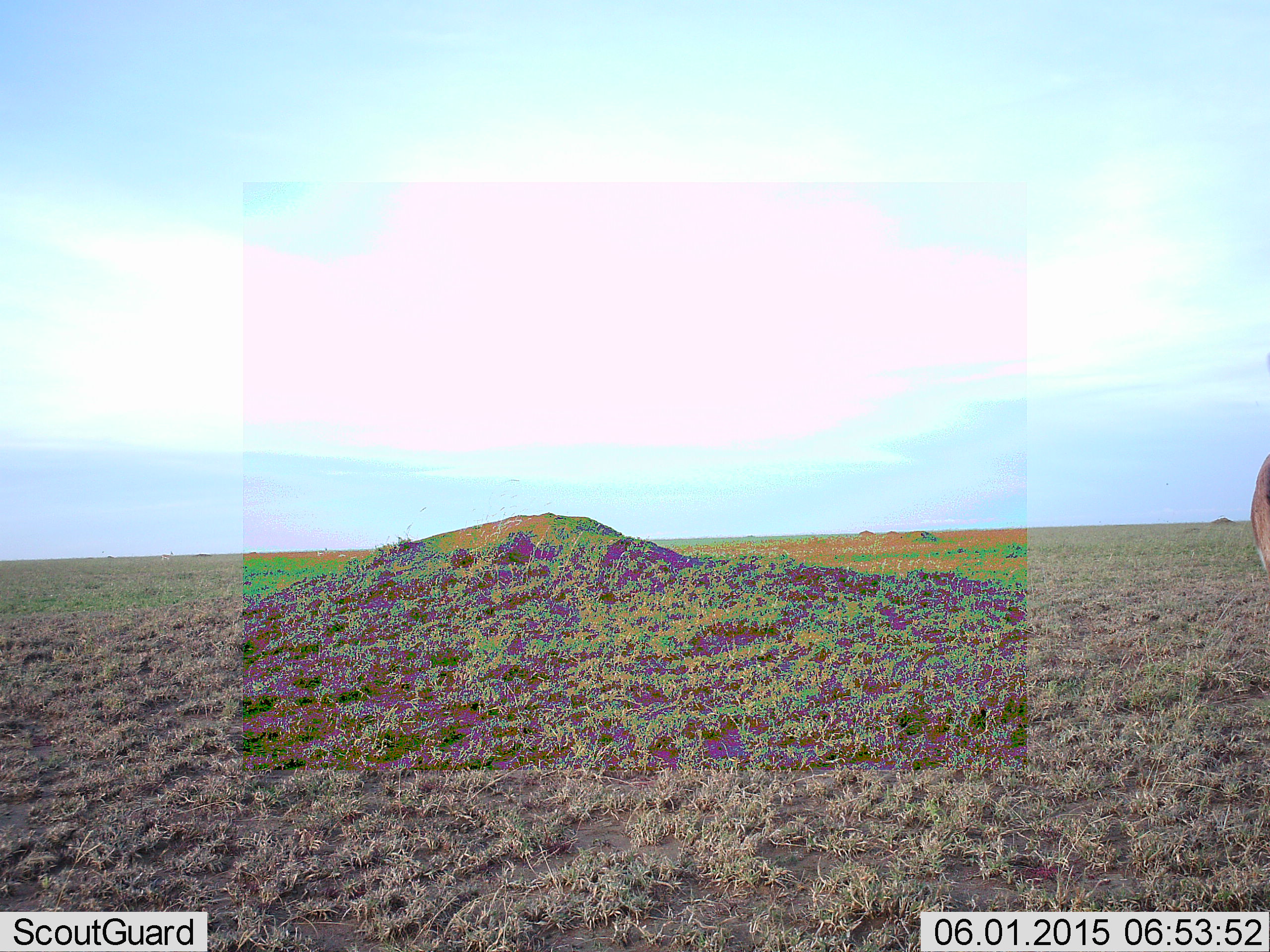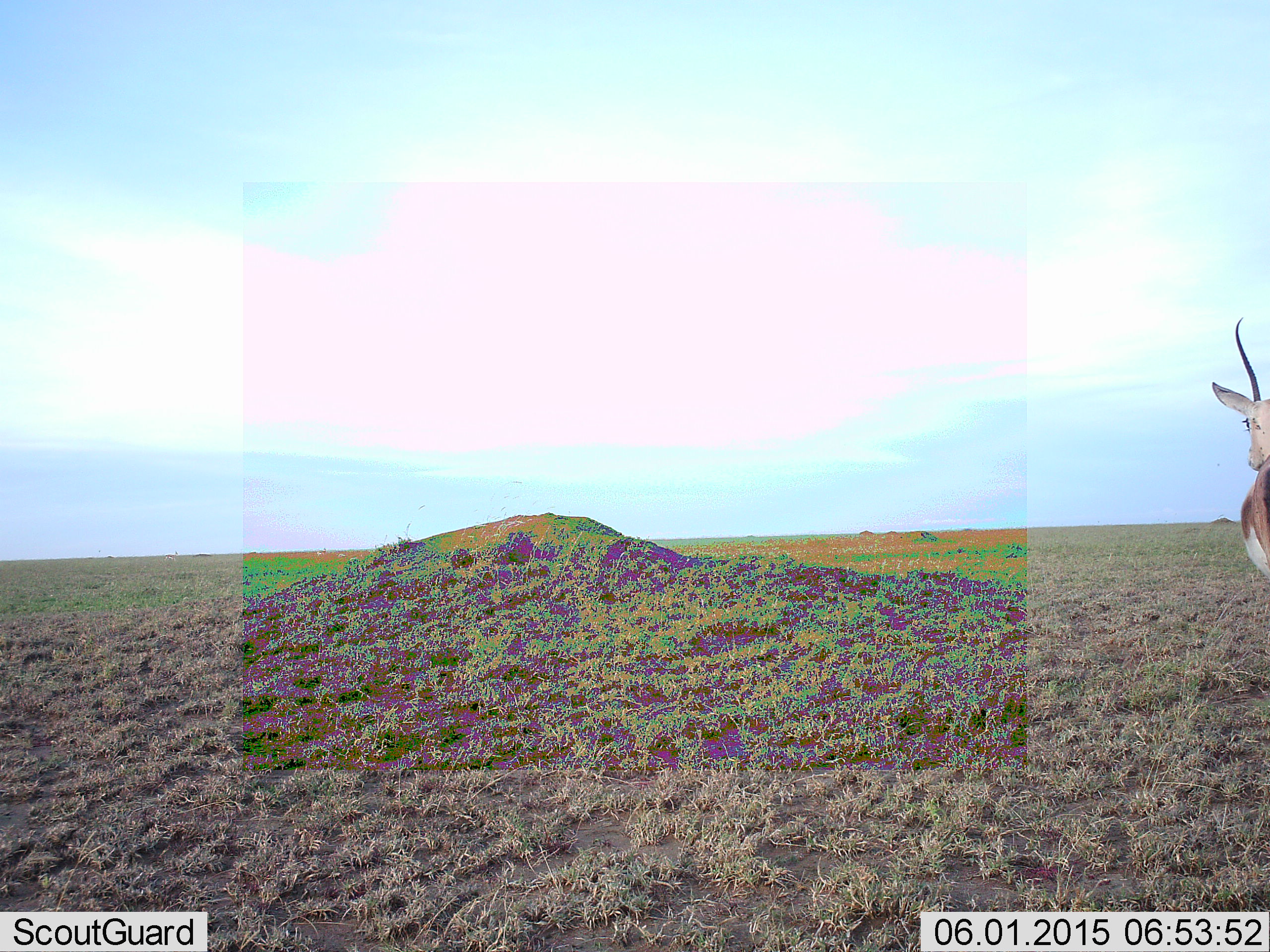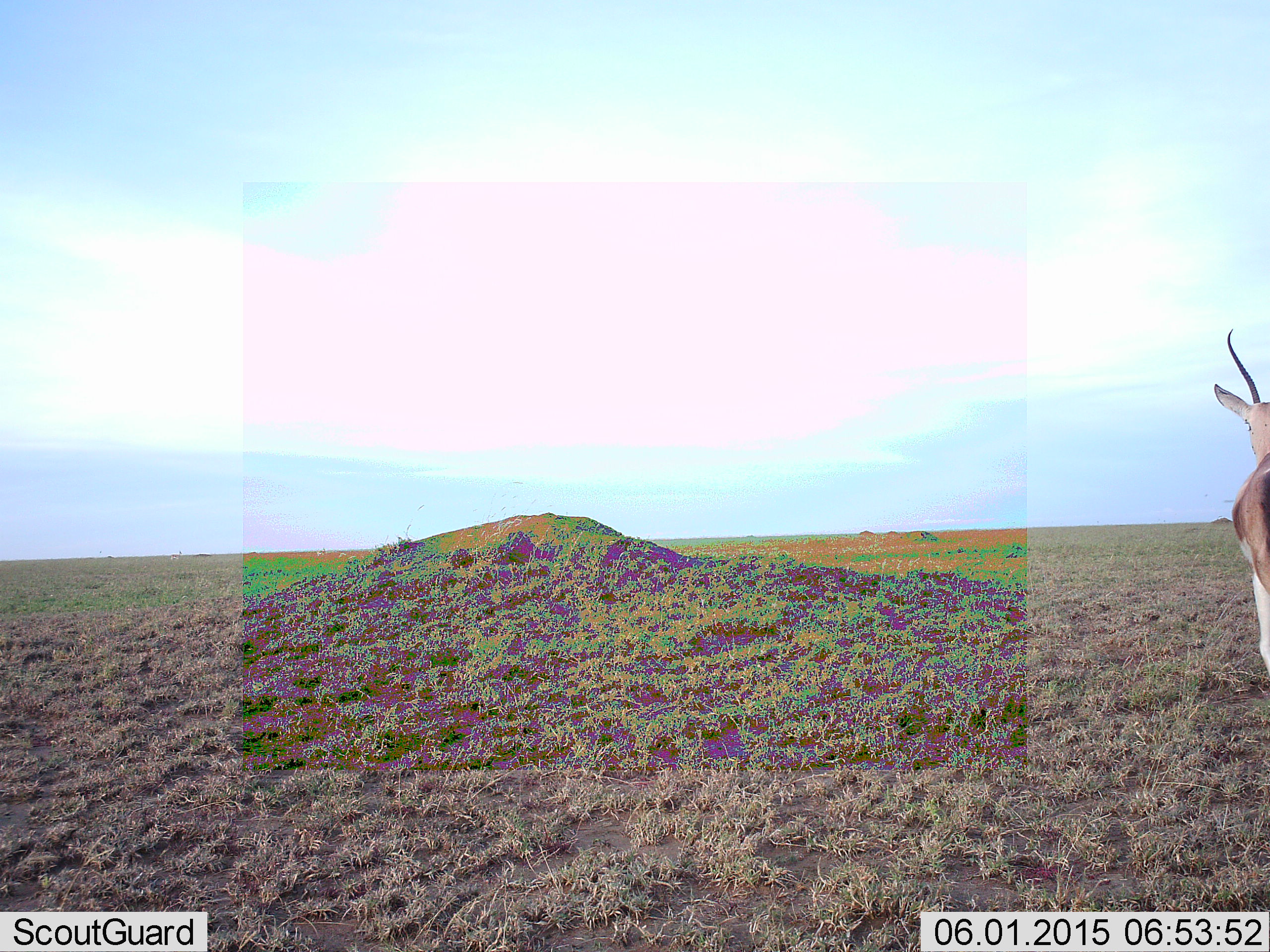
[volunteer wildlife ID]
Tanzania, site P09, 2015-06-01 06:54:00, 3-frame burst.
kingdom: Animalia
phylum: Chordata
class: Mammalia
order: Artiodactyla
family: Bovidae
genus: Nanger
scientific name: Nanger granti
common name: grant's gazelle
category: gazellegrants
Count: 1.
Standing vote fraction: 90%.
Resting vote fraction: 0%.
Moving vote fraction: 30%.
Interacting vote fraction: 0%.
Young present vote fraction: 0%.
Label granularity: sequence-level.